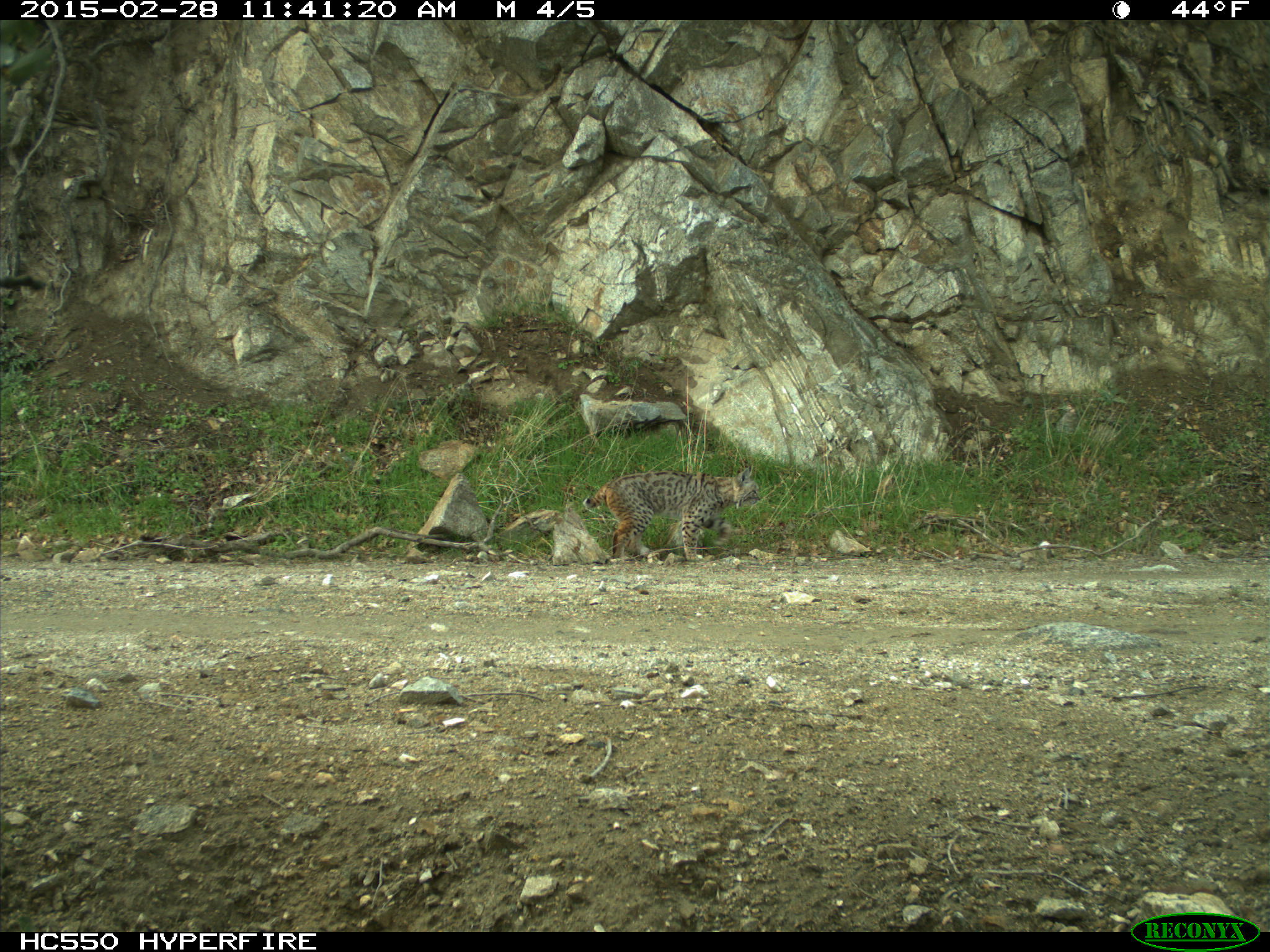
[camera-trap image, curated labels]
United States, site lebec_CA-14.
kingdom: Animalia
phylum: Chordata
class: Mammalia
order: Carnivora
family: Felidae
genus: Lynx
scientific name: Lynx rufus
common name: bobcat